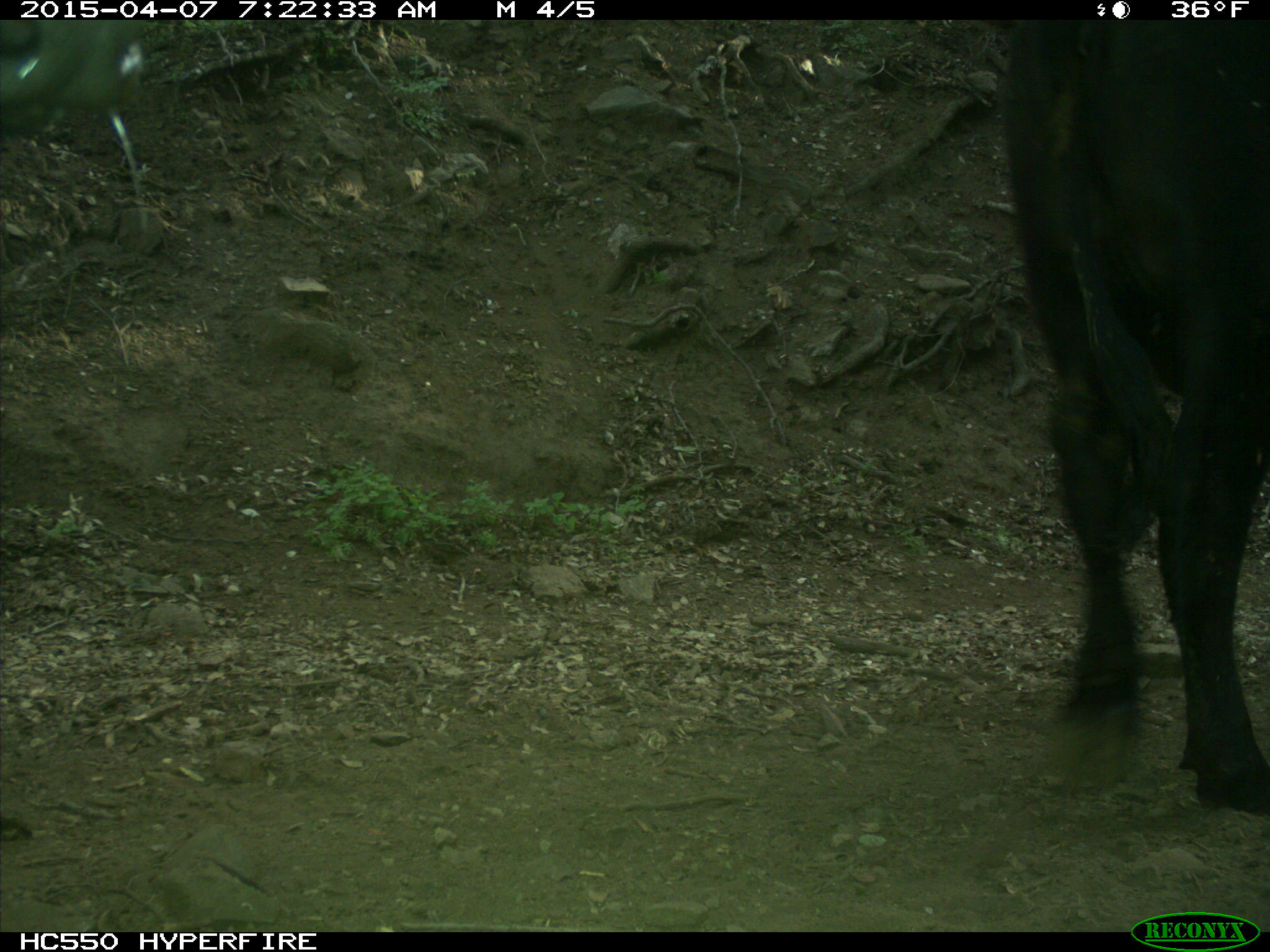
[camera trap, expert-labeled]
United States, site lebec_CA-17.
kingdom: Animalia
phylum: Chordata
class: Mammalia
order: Artiodactyla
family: Bovidae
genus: Bos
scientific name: Bos taurus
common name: domestic cow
Bos taurus (domestic cow).